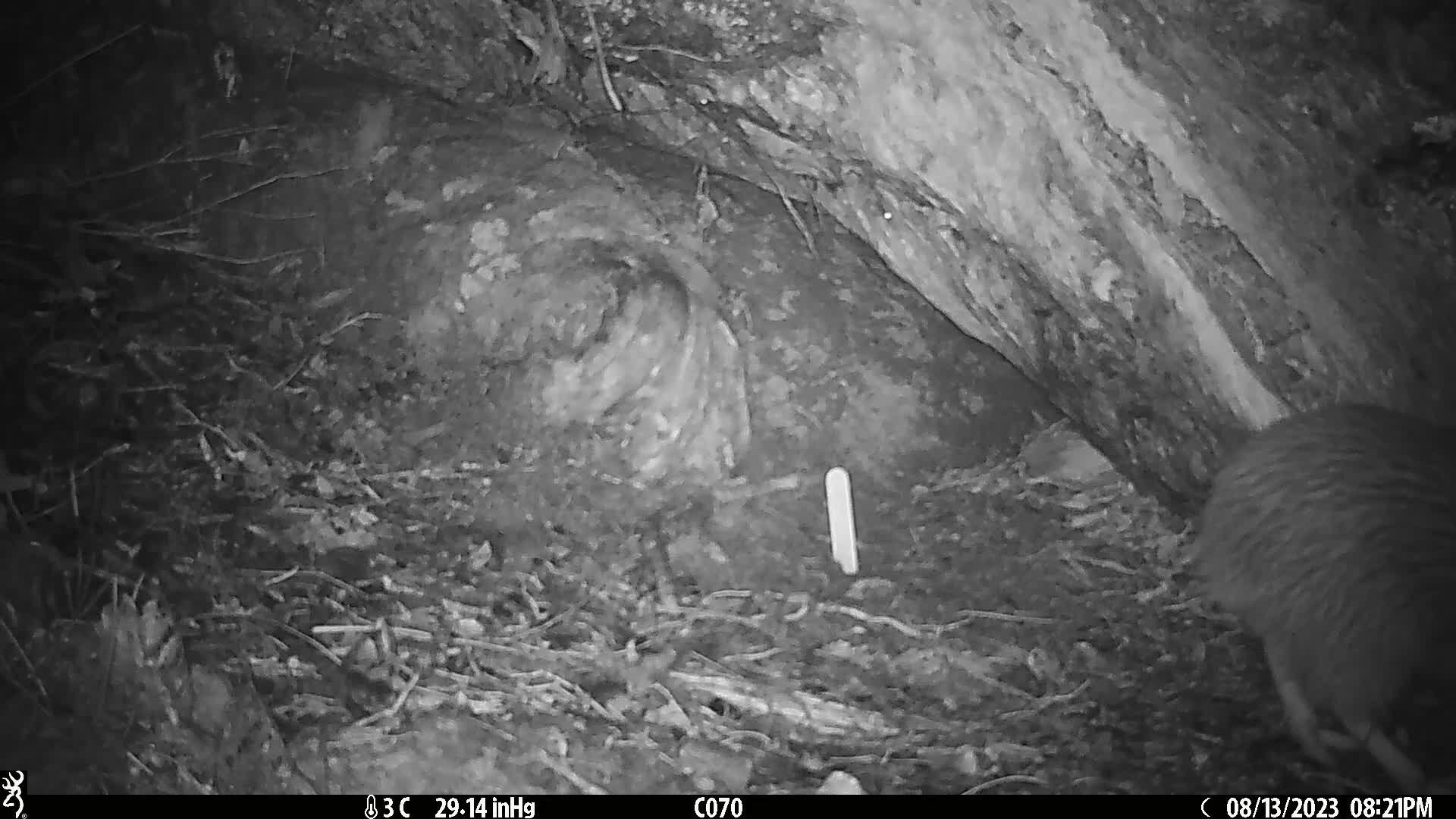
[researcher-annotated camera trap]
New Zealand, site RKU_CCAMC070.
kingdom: Animalia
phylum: Chordata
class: Aves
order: Apterygiformes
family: Apterygidae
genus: Apteryx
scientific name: Apteryx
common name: kiwi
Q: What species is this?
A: Kiwi (Apteryx).